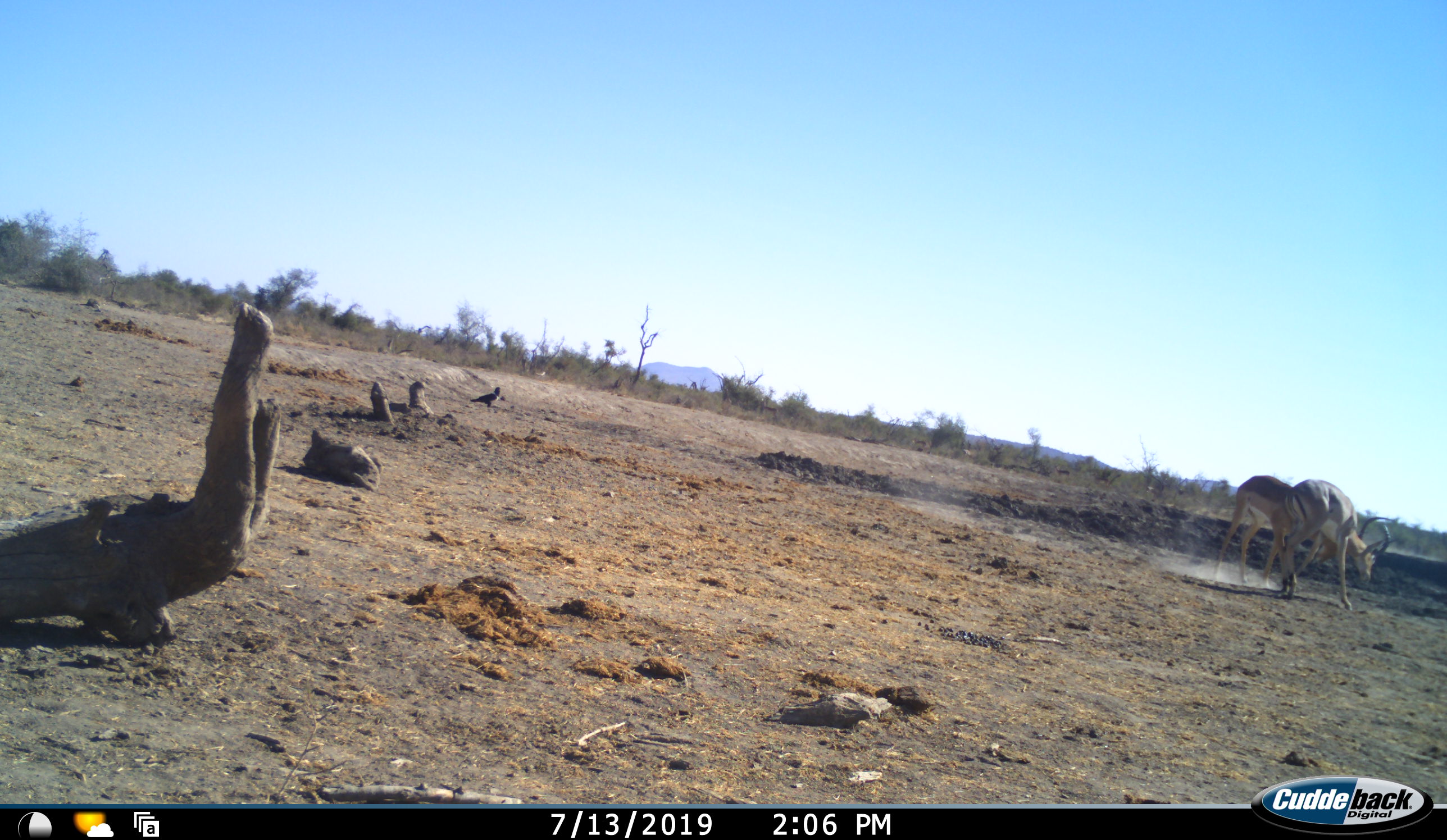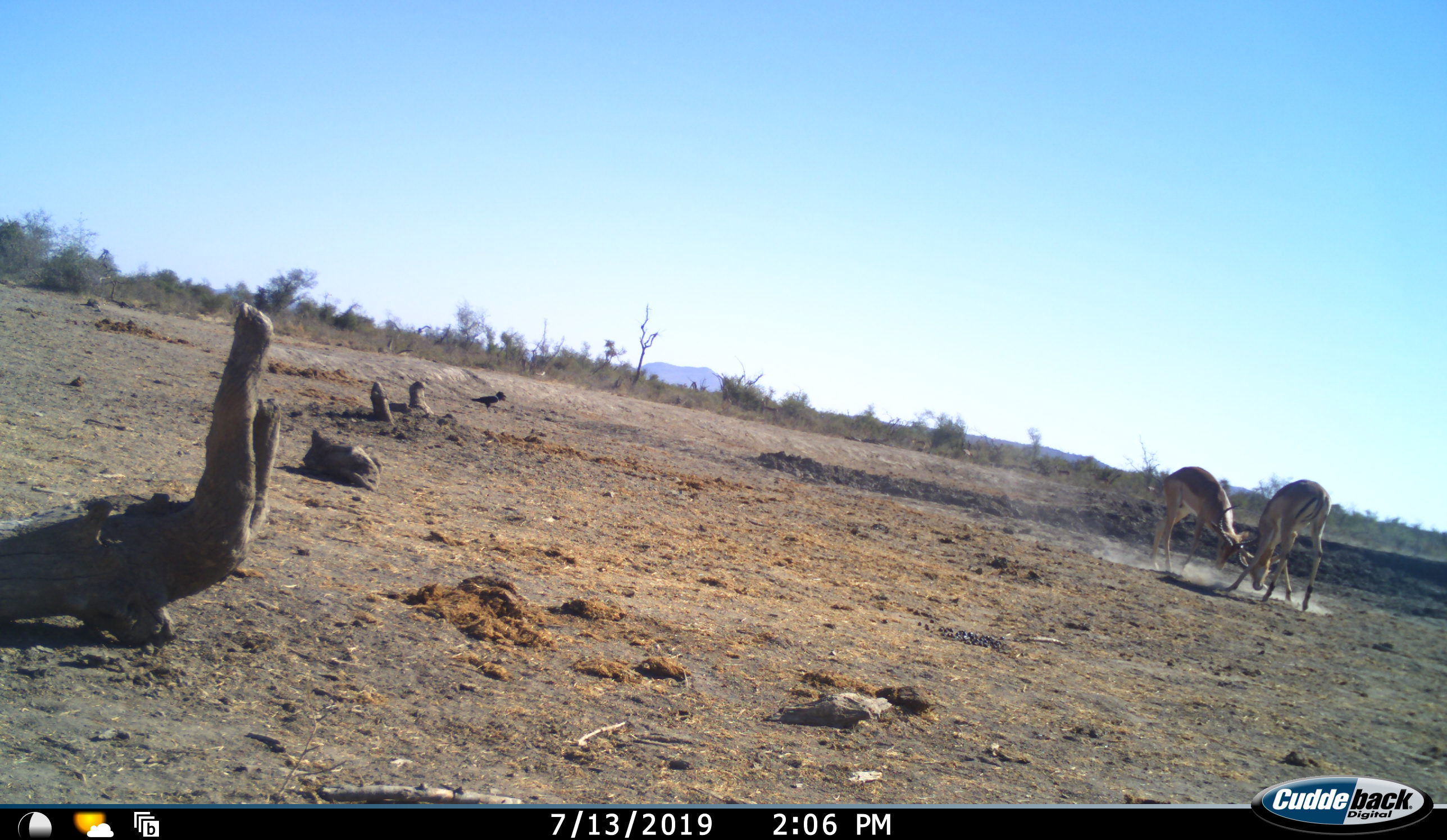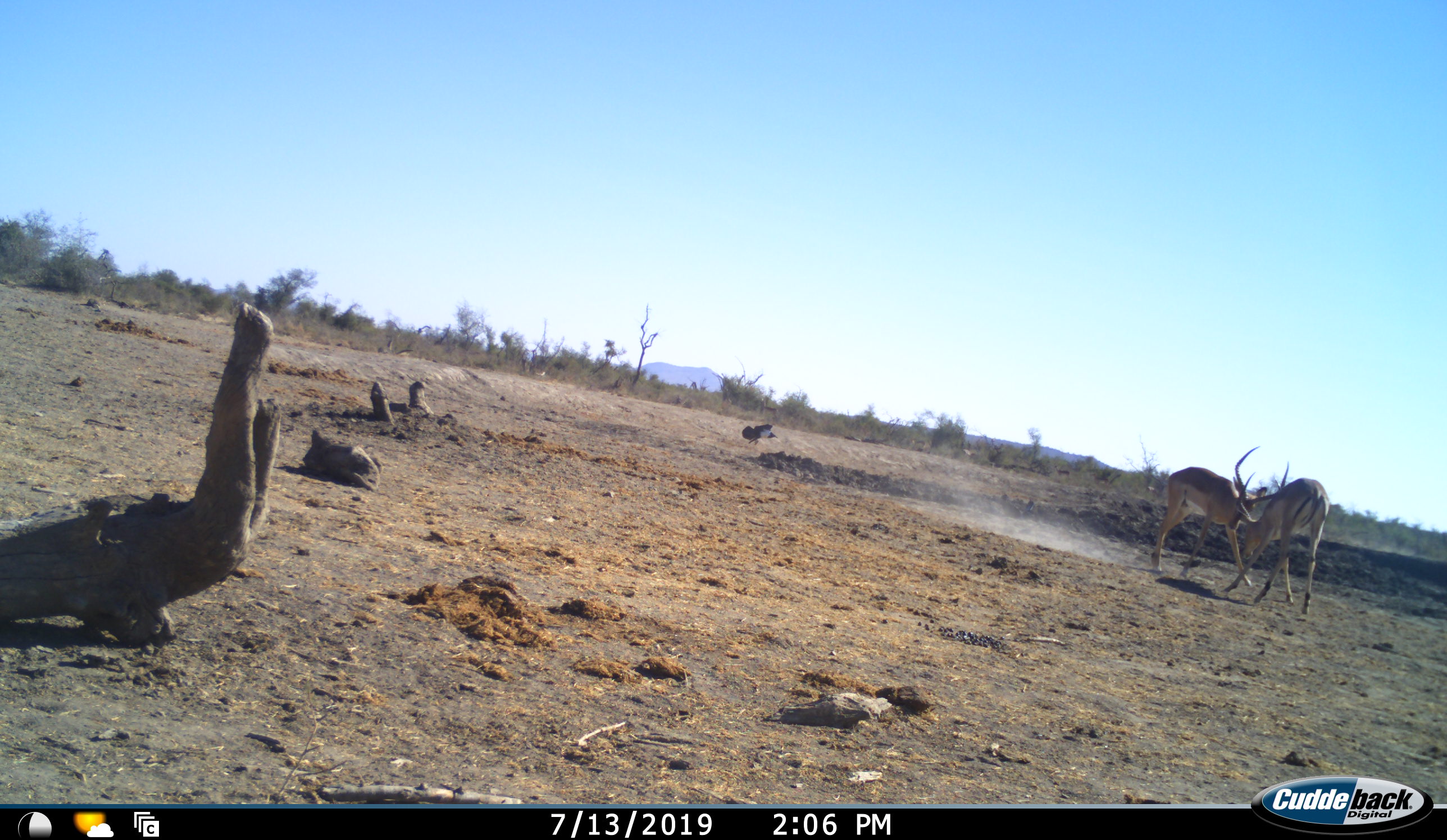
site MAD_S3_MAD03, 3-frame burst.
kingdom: Animalia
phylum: Chordata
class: Mammalia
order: Artiodactyla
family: Bovidae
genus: Aepyceros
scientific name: Aepyceros melampus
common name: impala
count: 2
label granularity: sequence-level